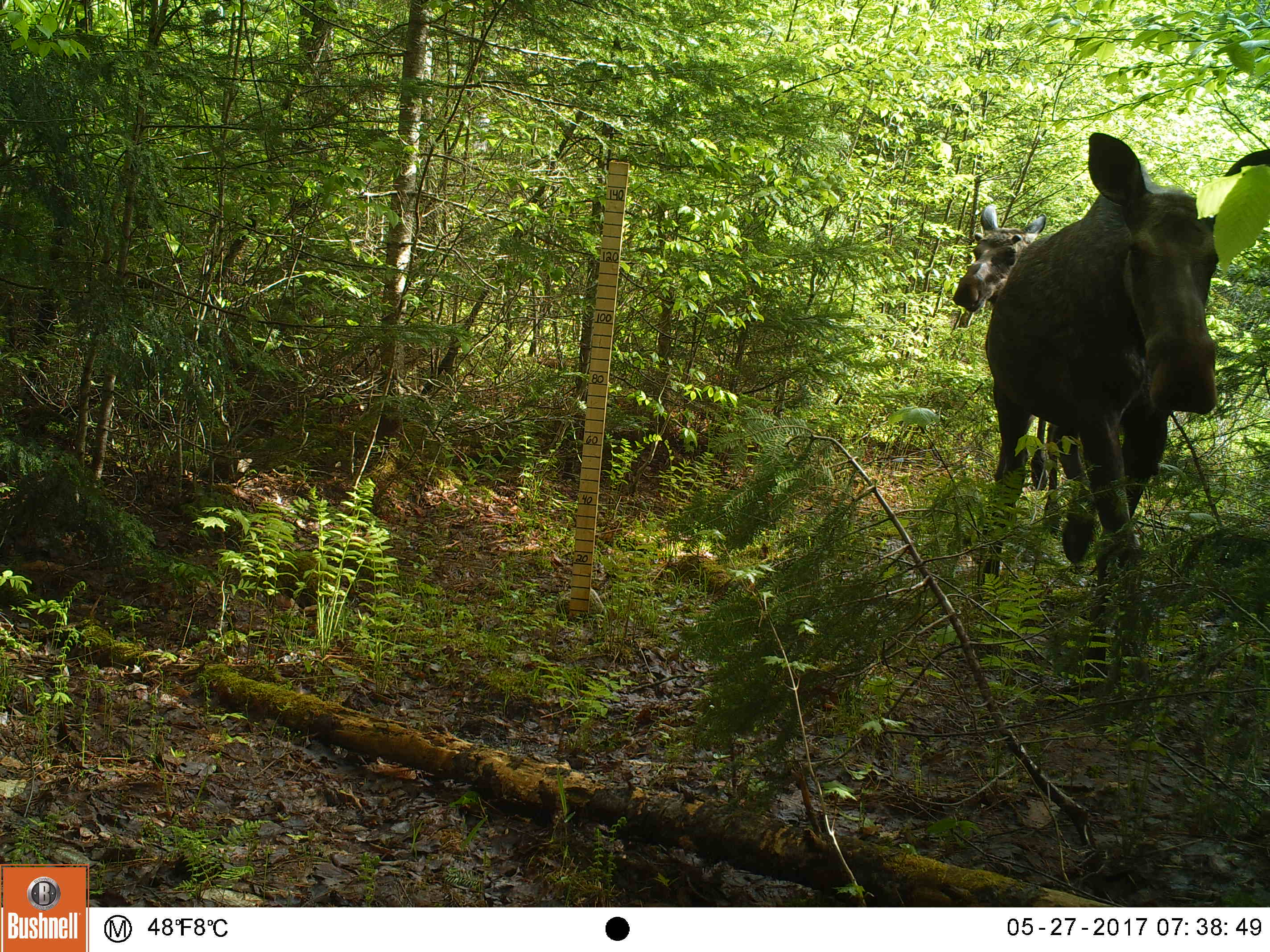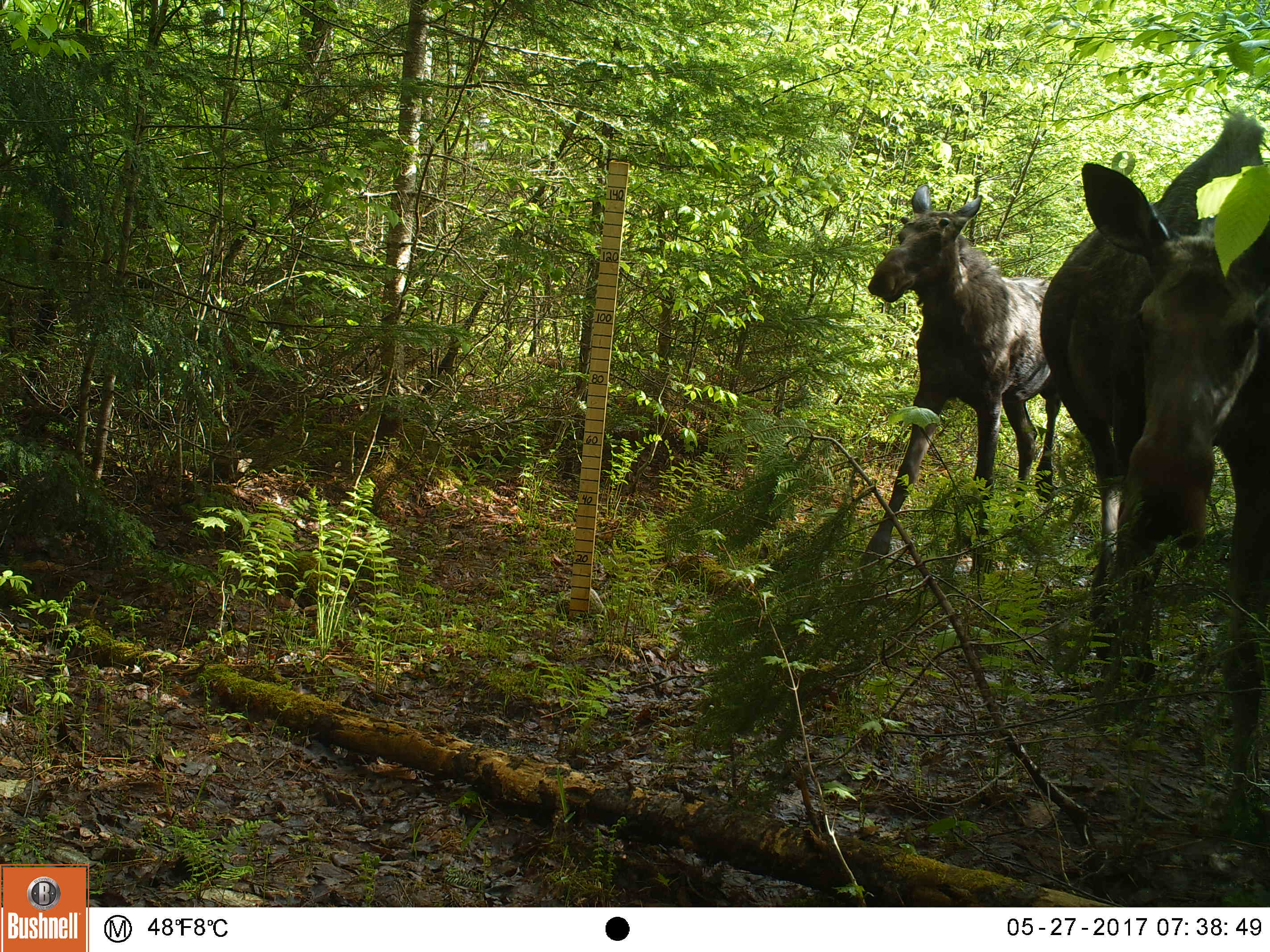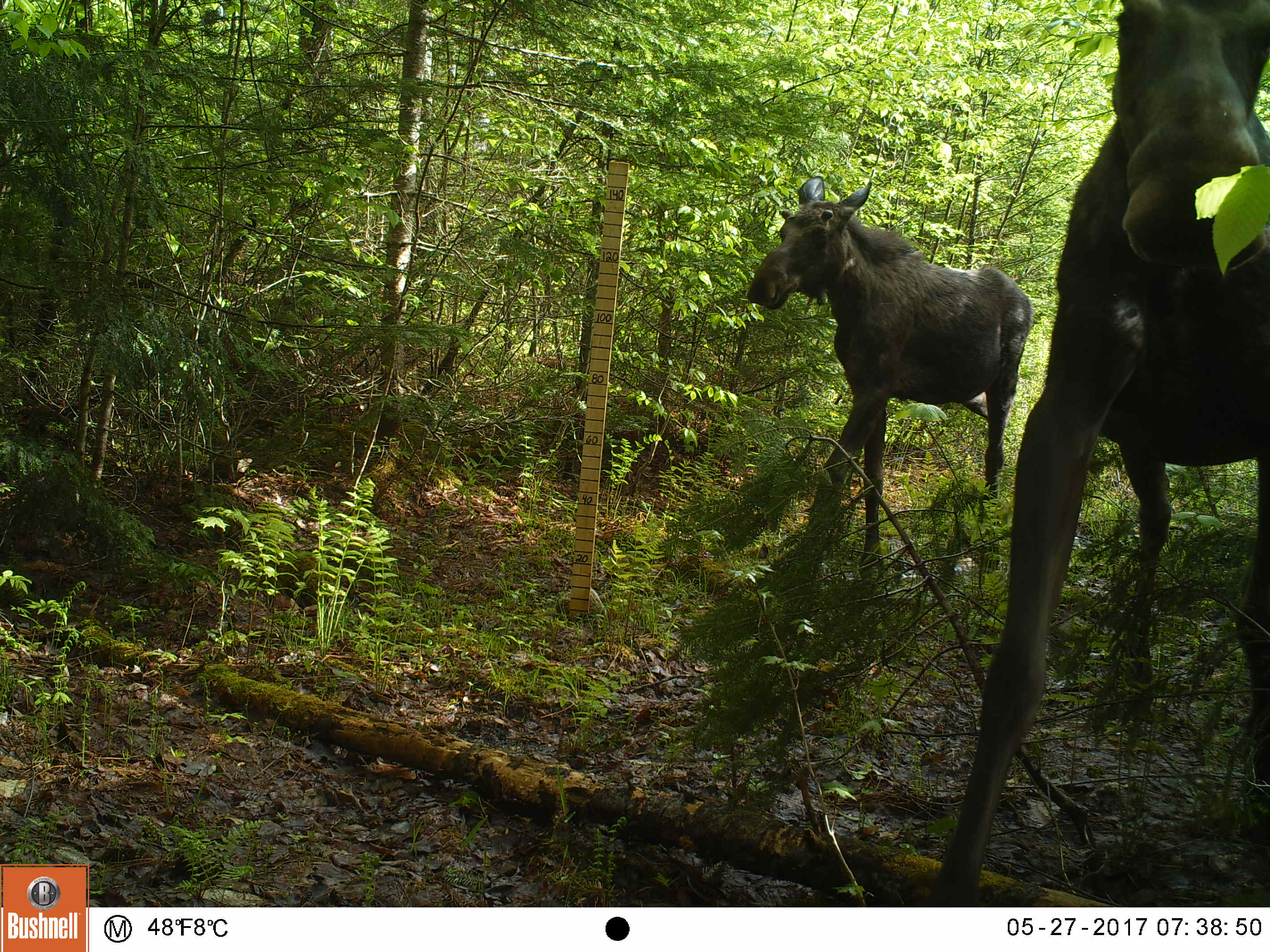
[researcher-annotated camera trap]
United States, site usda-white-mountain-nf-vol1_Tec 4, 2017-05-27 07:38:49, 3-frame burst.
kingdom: Animalia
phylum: Chordata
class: Mammalia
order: Artiodactyla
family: Cervidae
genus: Alces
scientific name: Alces alces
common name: moose